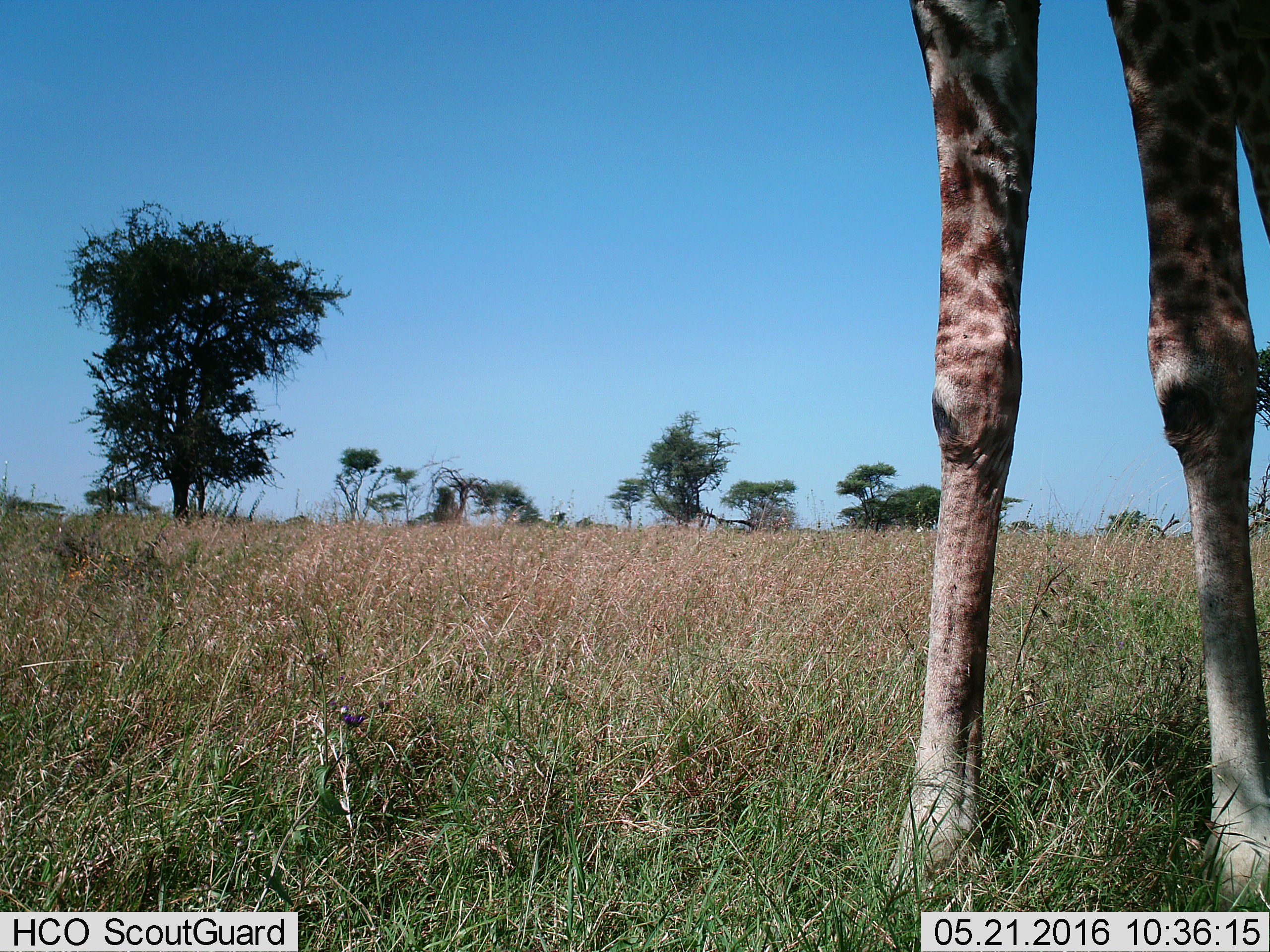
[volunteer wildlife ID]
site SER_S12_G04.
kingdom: Animalia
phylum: Chordata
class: Mammalia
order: Artiodactyla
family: Giraffidae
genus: Giraffa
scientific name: Giraffa camelopardalis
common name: giraffe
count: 1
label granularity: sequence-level